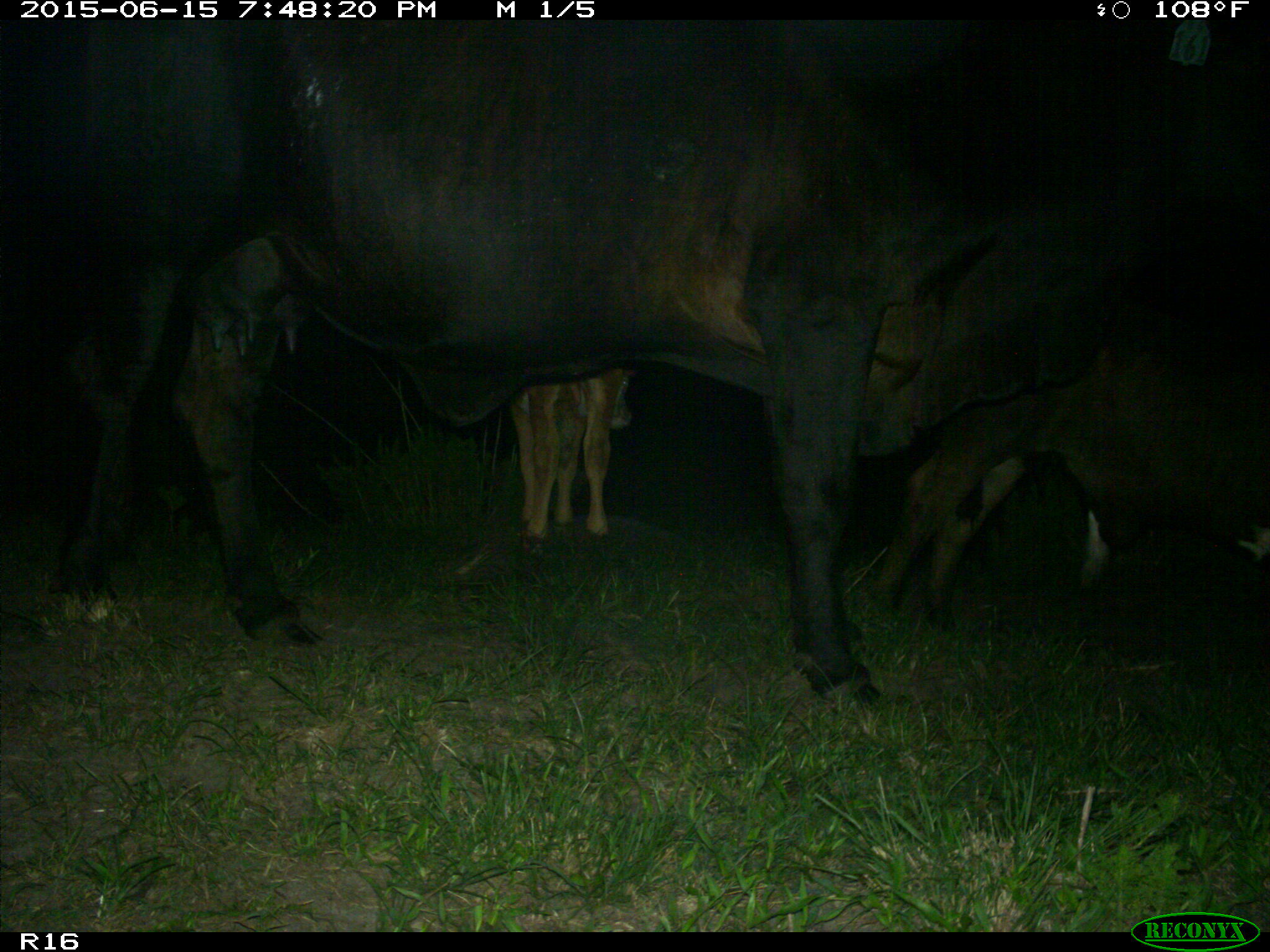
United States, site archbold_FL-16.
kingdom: Animalia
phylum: Chordata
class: Mammalia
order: Artiodactyla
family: Bovidae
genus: Bos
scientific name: Bos taurus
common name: domestic cow